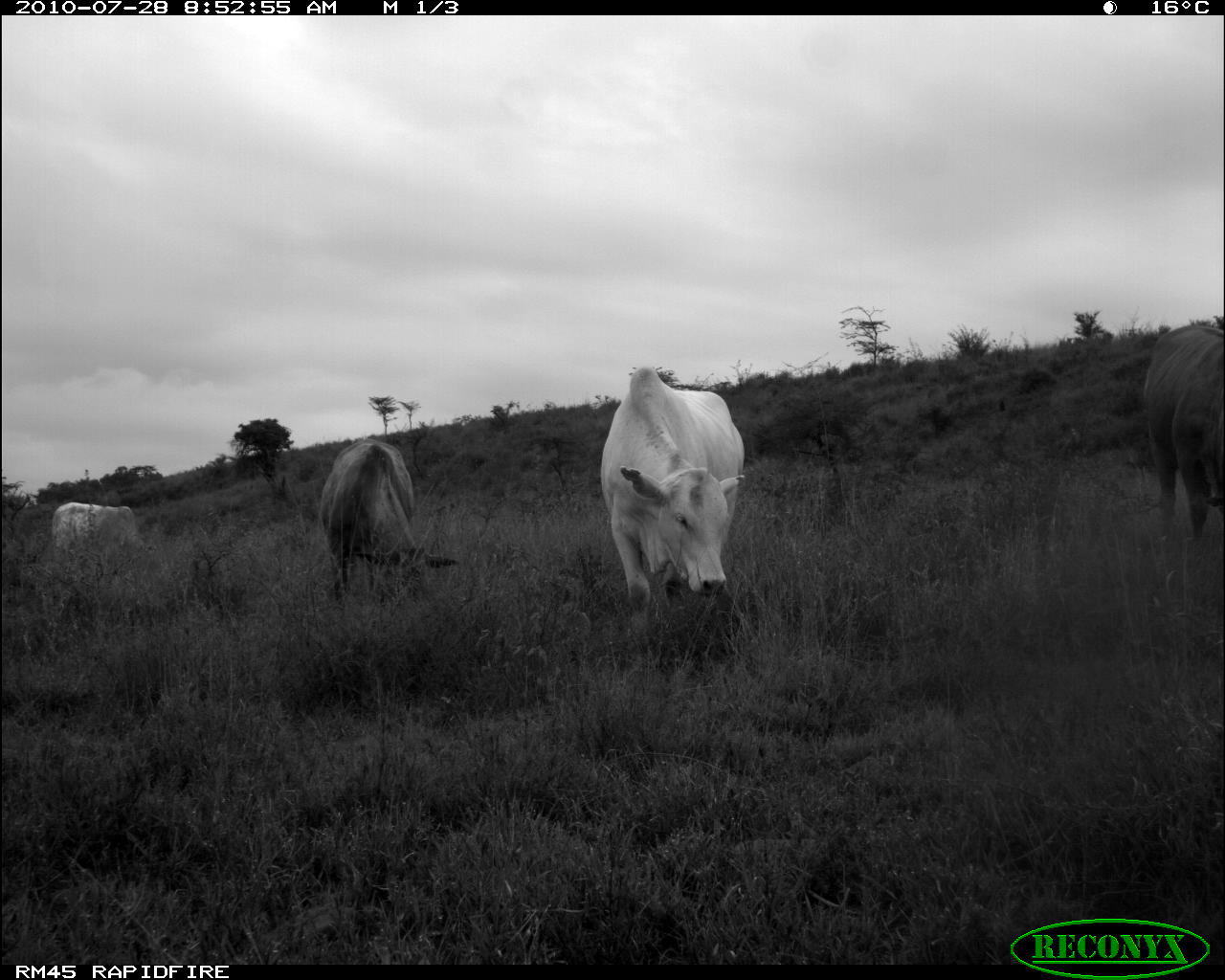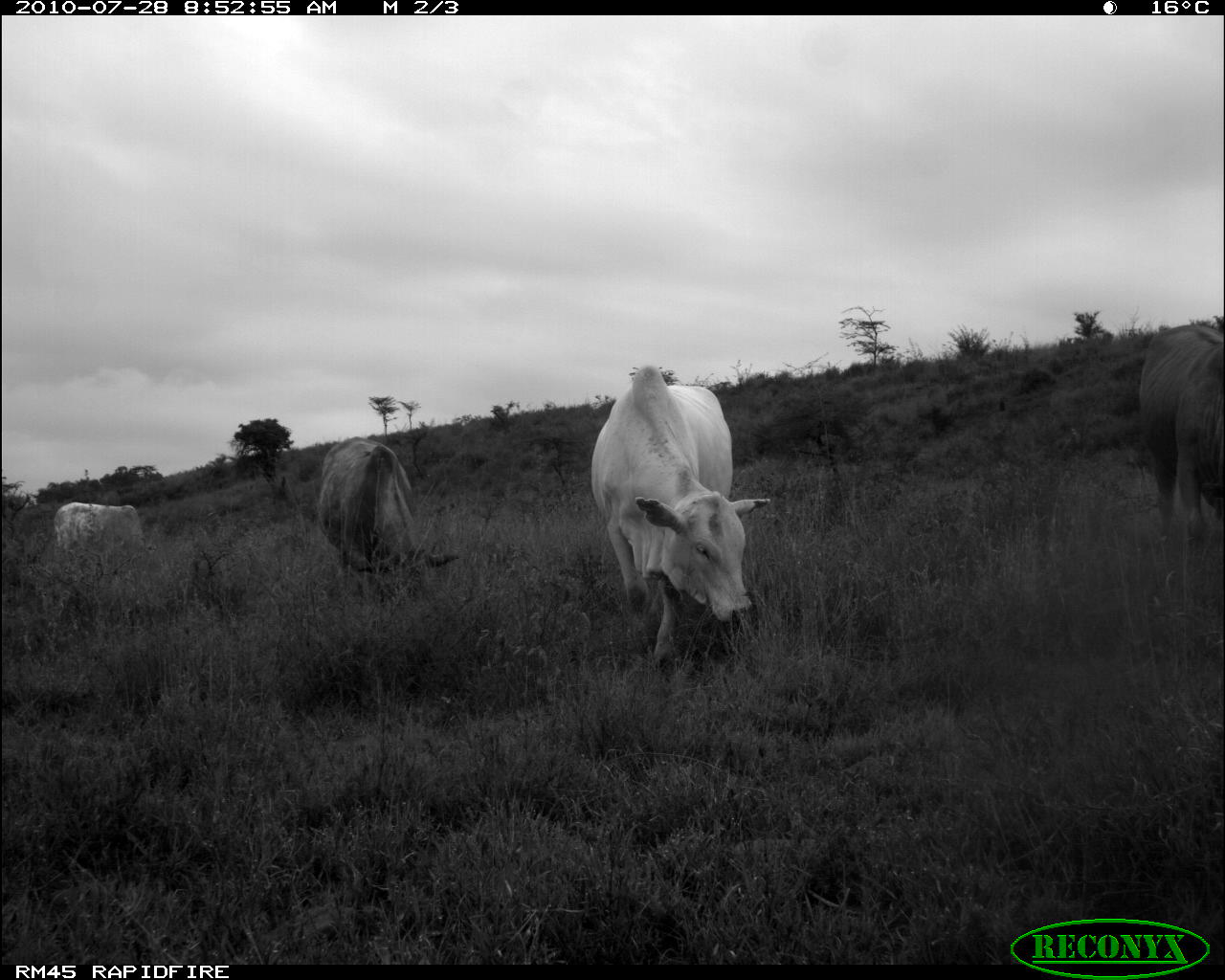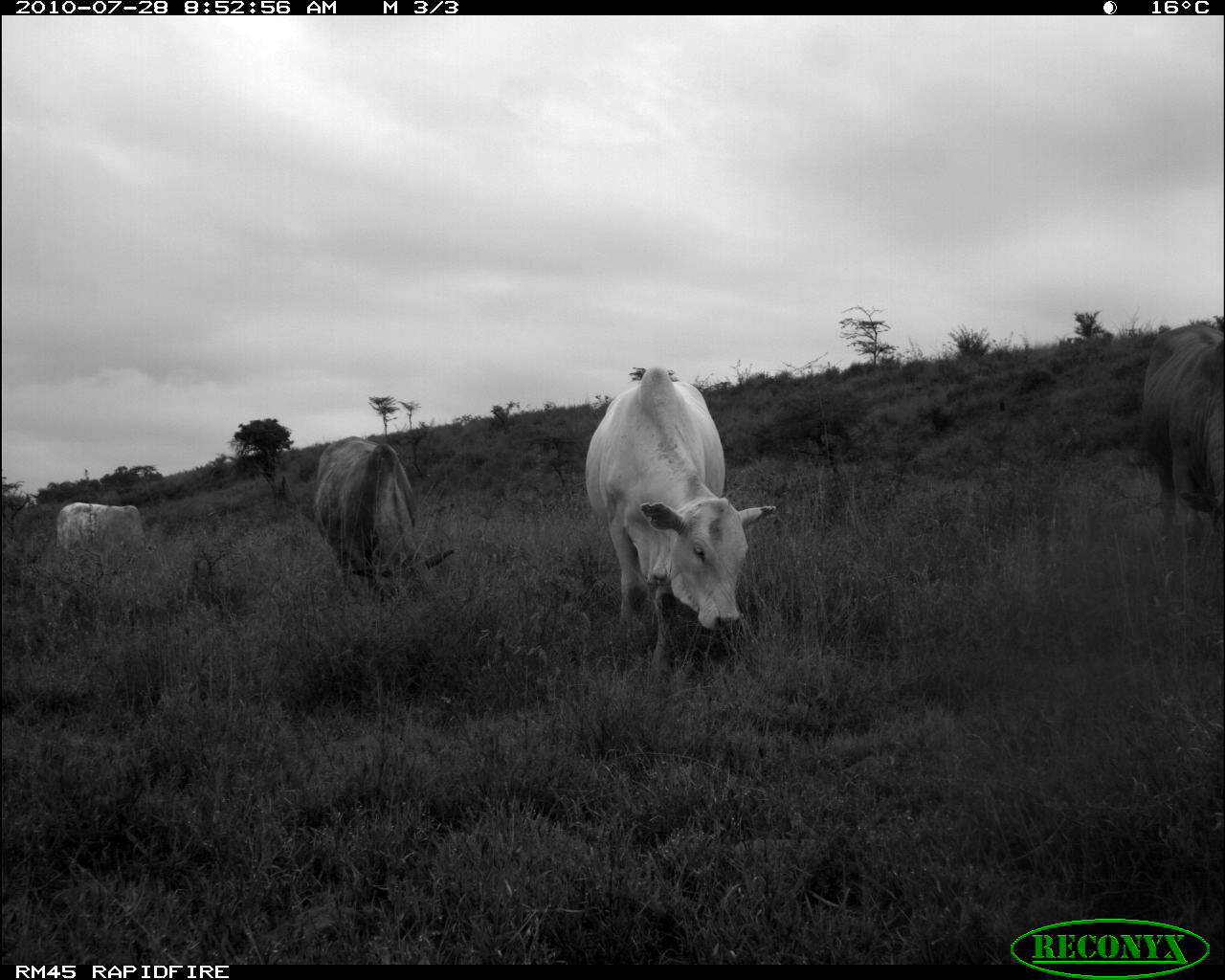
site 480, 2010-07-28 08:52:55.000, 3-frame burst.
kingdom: Animalia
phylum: Chordata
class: Mammalia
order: Artiodactyla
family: Bovidae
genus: Bos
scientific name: Bos taurus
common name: domestic cattle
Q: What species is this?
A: Bos taurus (domestic cattle).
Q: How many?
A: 4.